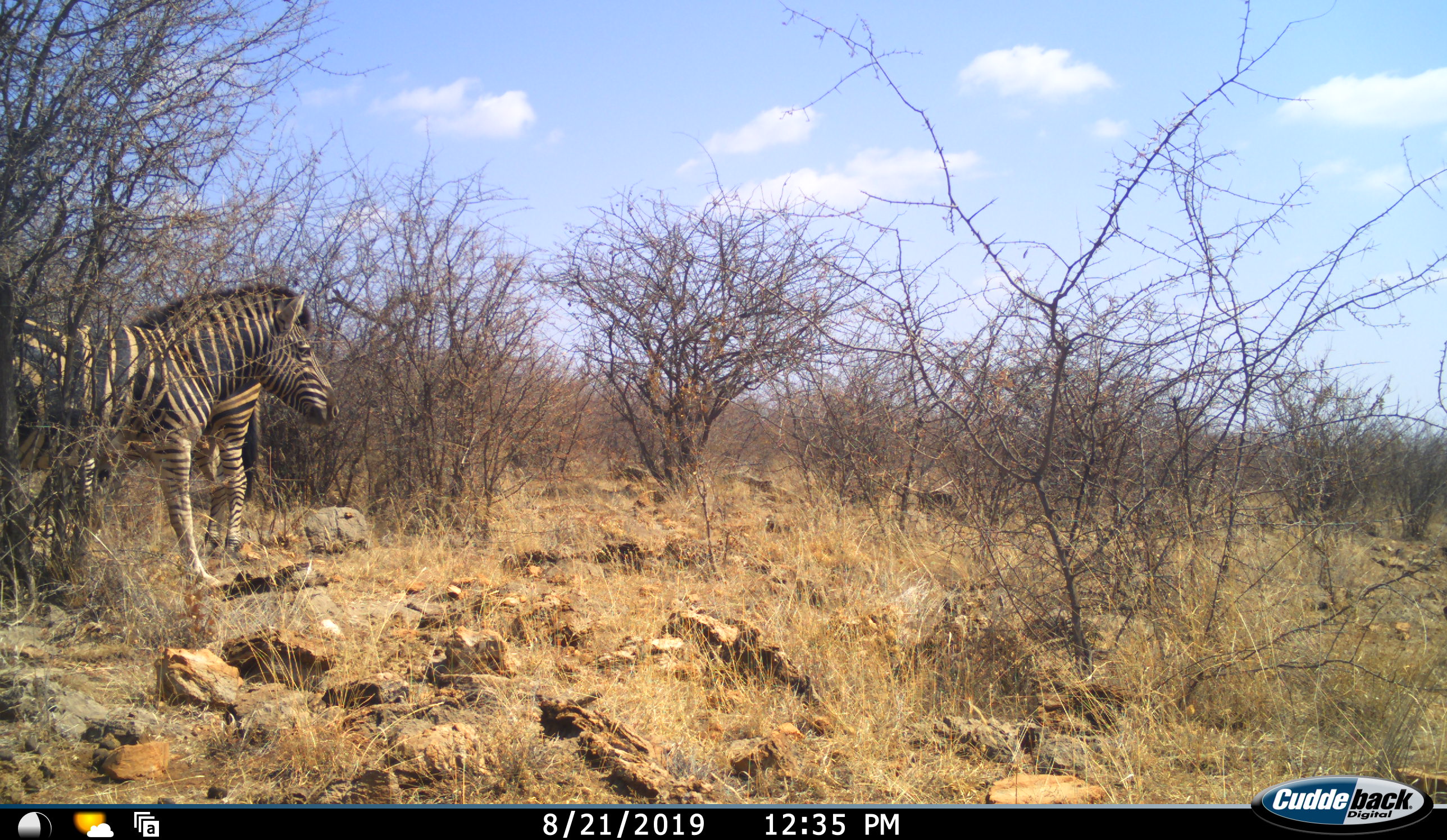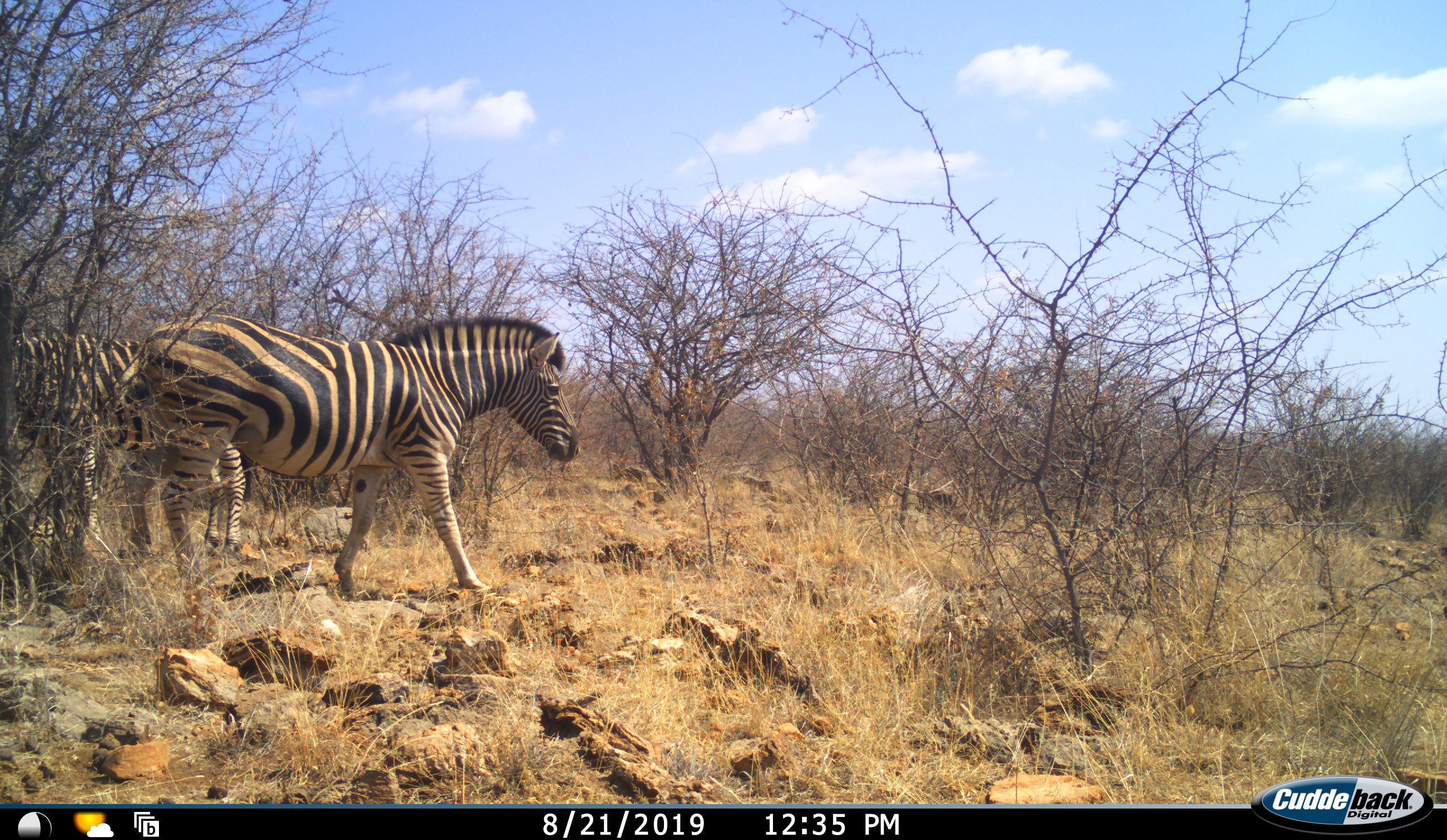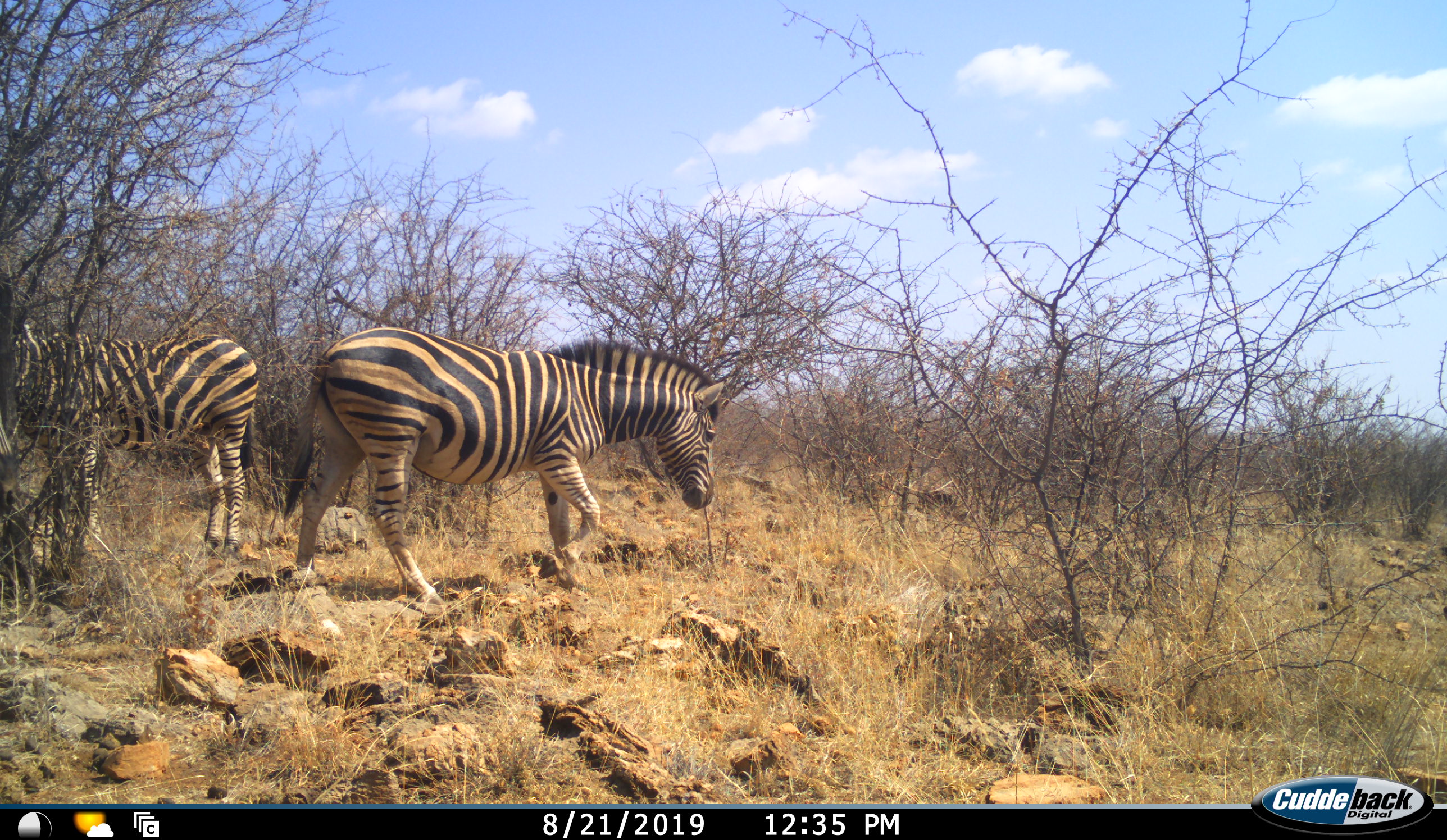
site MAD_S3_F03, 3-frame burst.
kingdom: Animalia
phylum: Chordata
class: Mammalia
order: Perissodactyla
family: Equidae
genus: Equus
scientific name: Equus quagga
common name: plains zebra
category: zebraplains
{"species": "zebraplains (plains zebra) (Equus quagga)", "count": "2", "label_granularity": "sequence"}